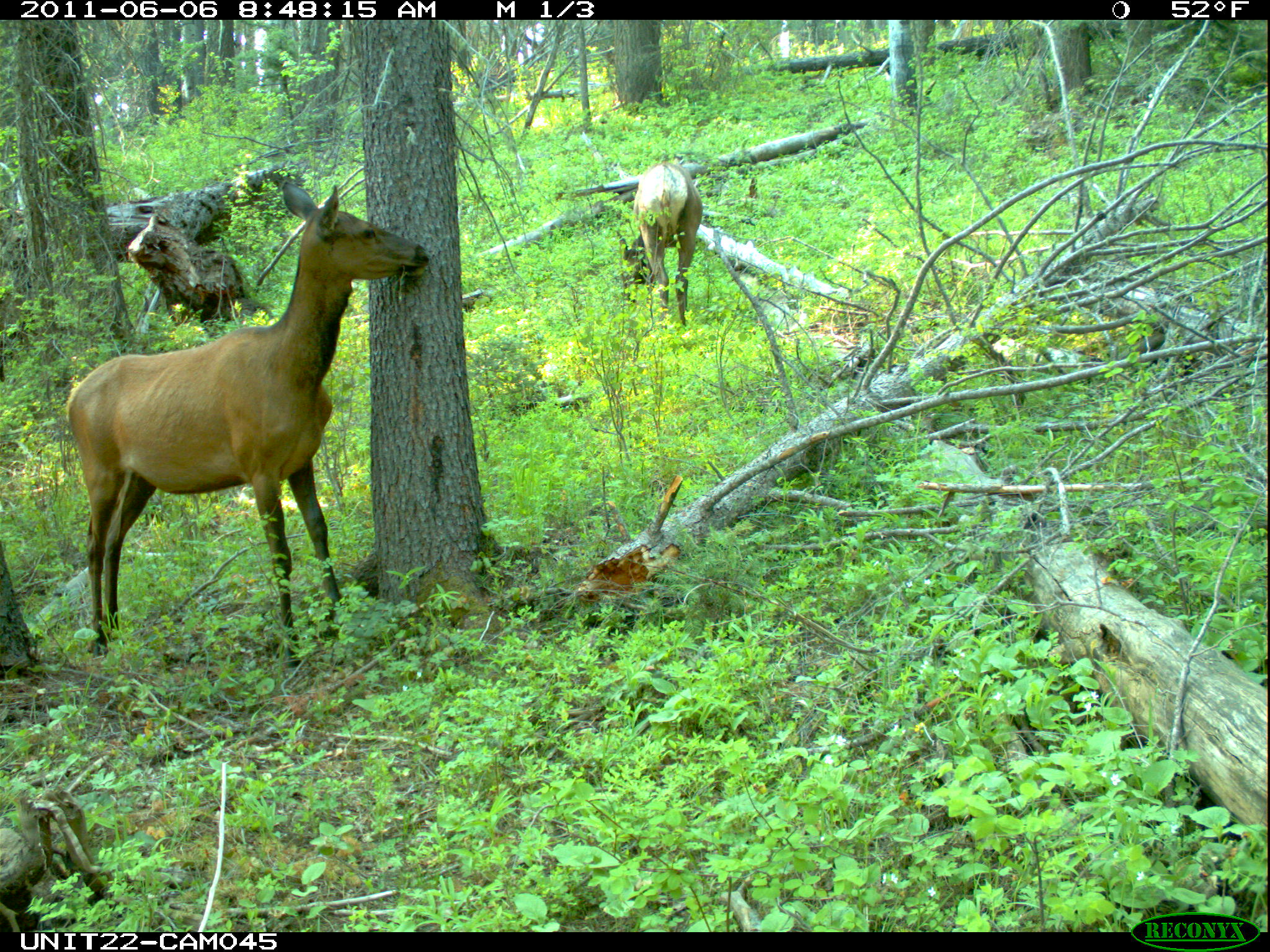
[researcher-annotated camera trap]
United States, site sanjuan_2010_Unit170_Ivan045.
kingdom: Animalia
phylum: Chordata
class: Mammalia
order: Artiodactyla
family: Cervidae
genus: Cervus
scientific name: Cervus elaphus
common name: red deer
Cervus elaphus (red deer).